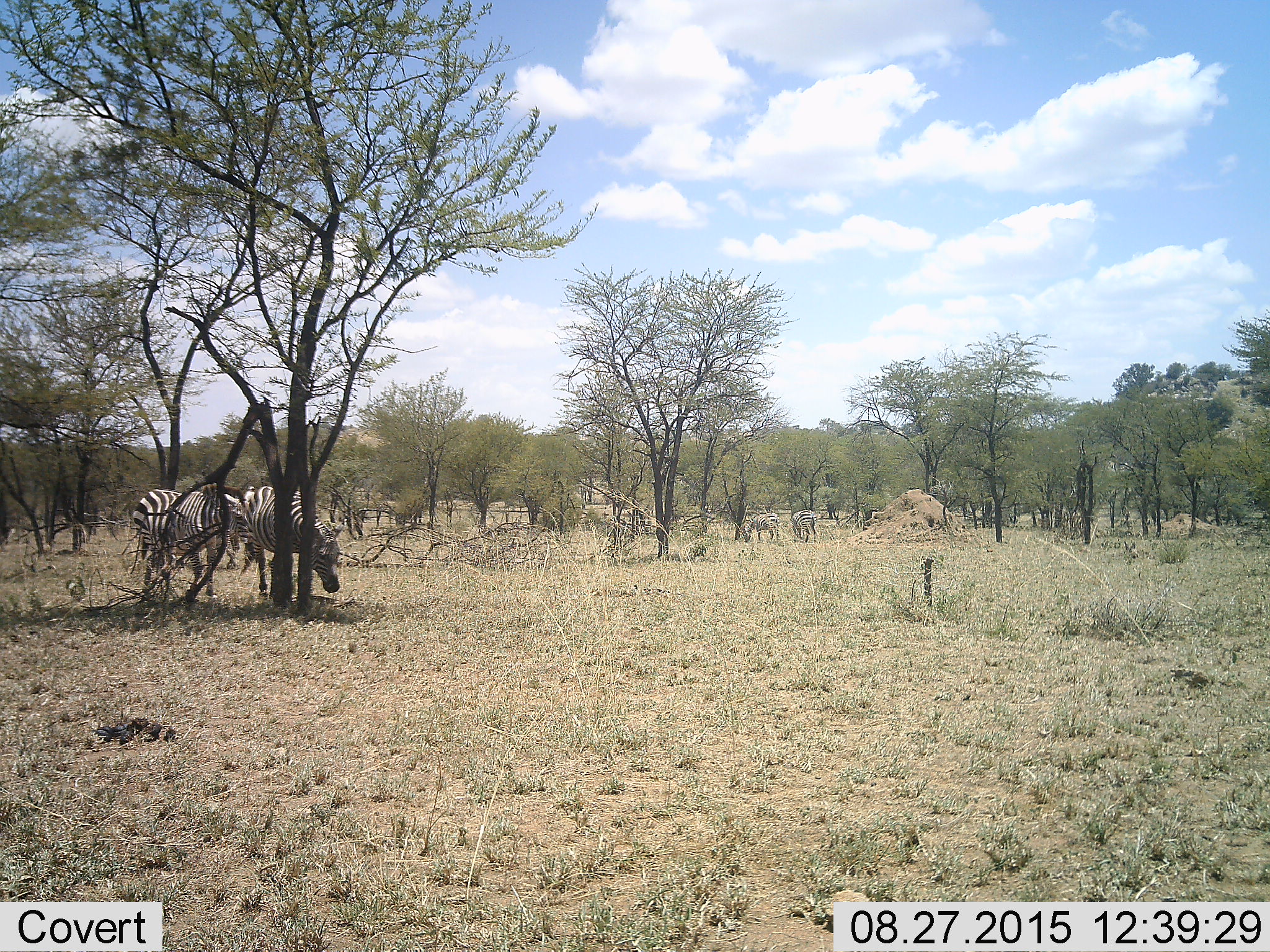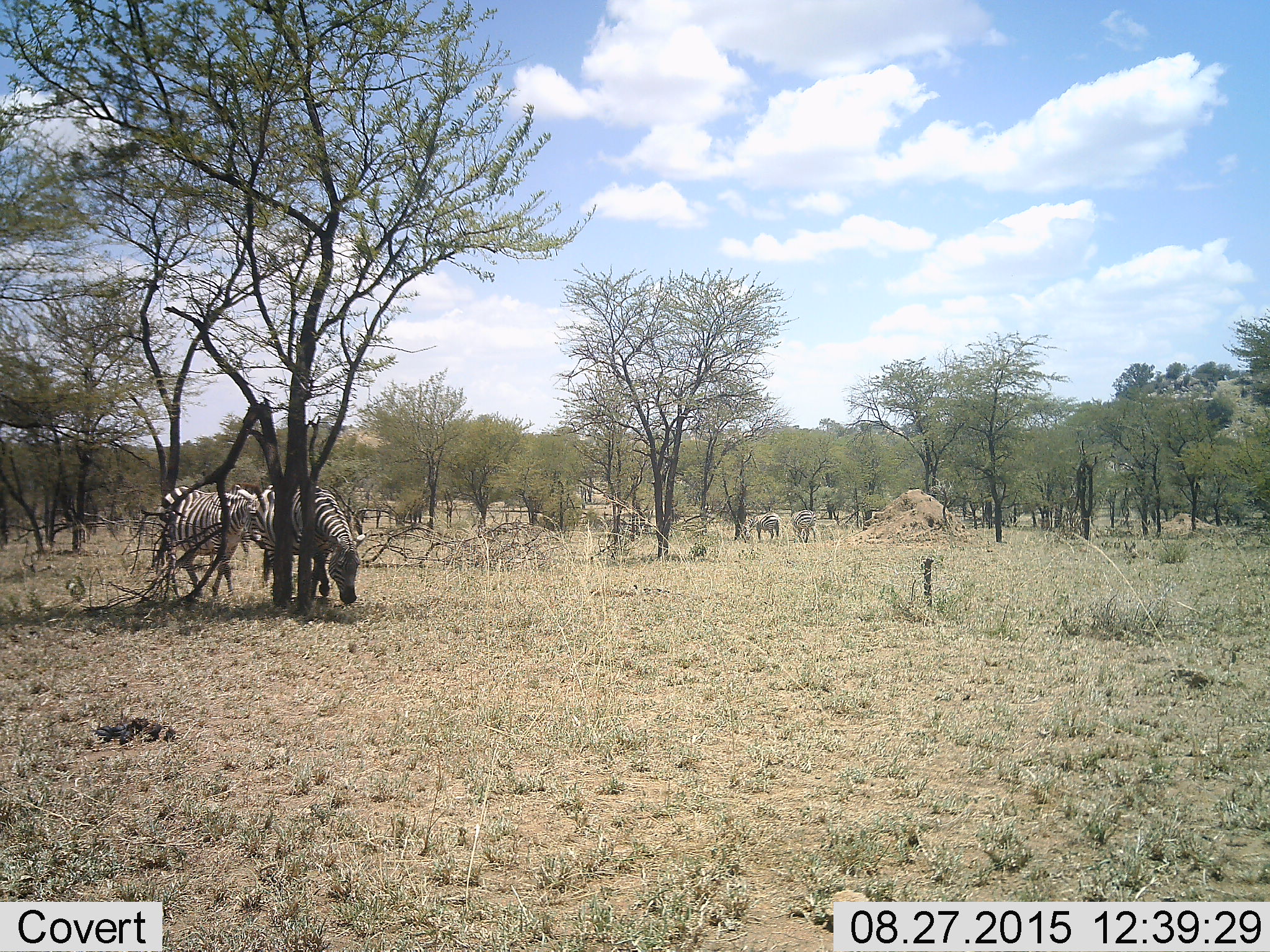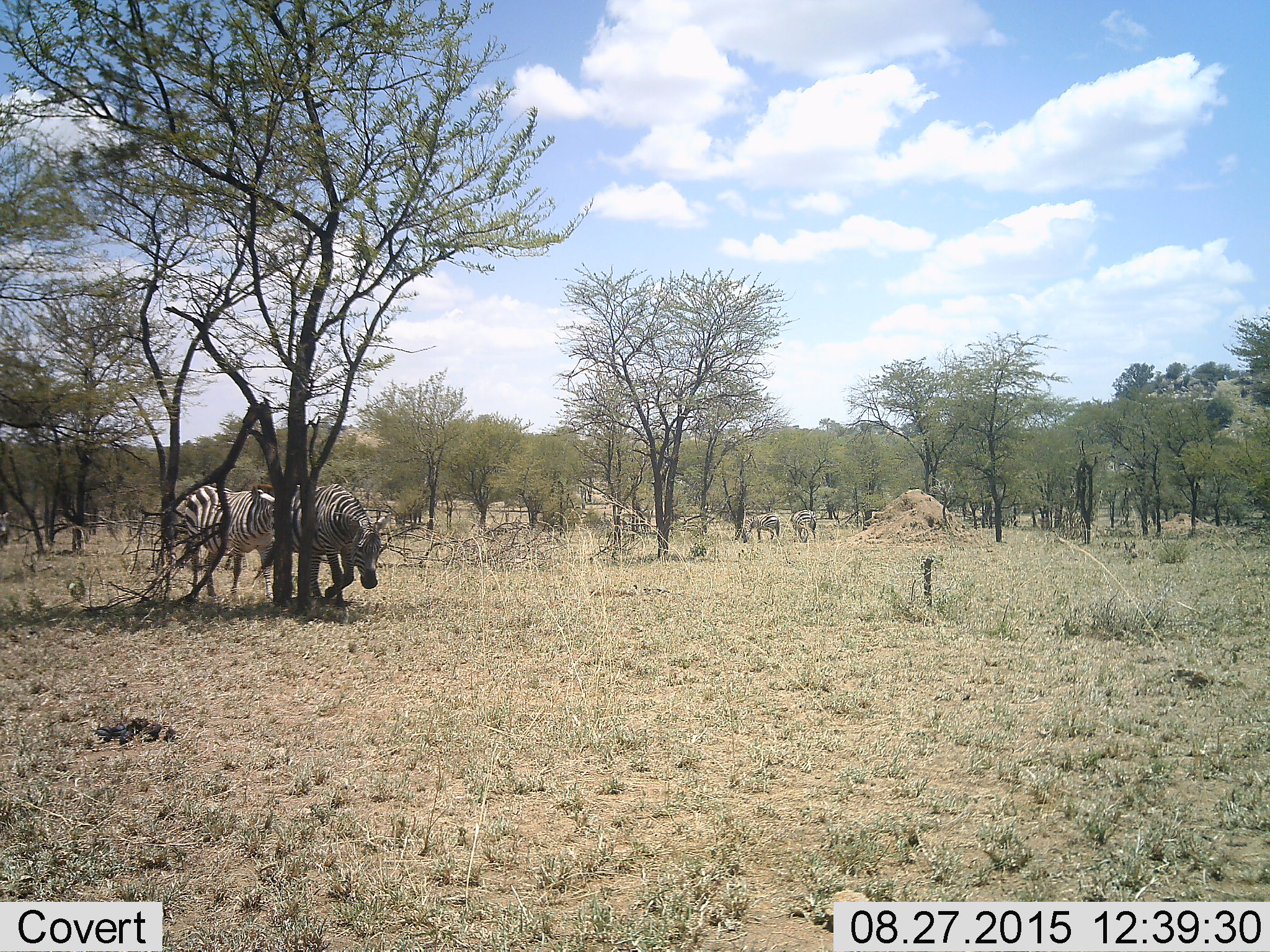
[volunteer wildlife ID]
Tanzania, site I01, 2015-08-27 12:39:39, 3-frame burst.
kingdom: Animalia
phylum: Chordata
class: Mammalia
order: Perissodactyla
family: Equidae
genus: Equus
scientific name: Equus quagga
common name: plains zebra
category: zebra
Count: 4.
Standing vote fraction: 30%.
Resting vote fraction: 10%.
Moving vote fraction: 60%.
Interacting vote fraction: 10%.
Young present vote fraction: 0%.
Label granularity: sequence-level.